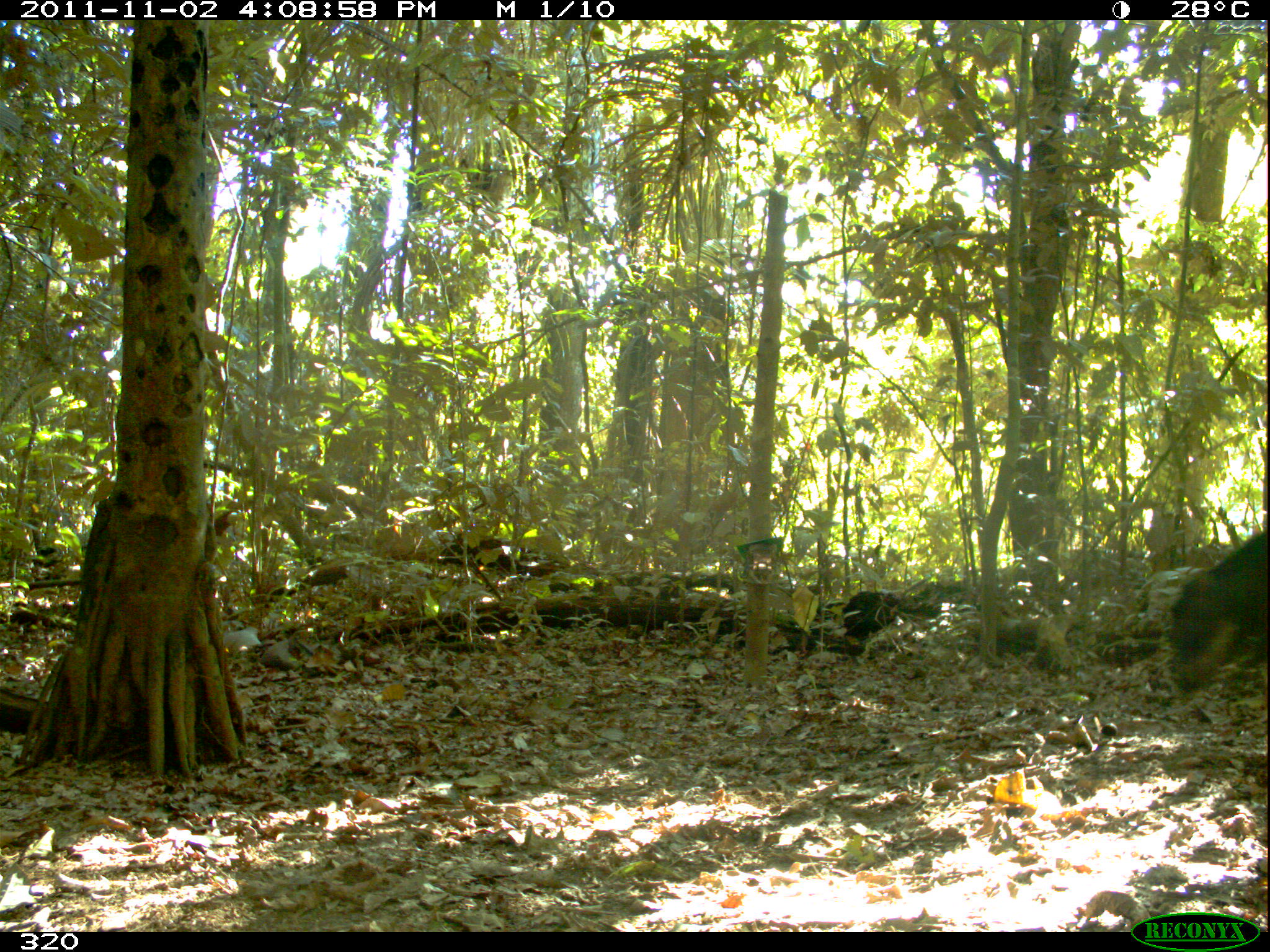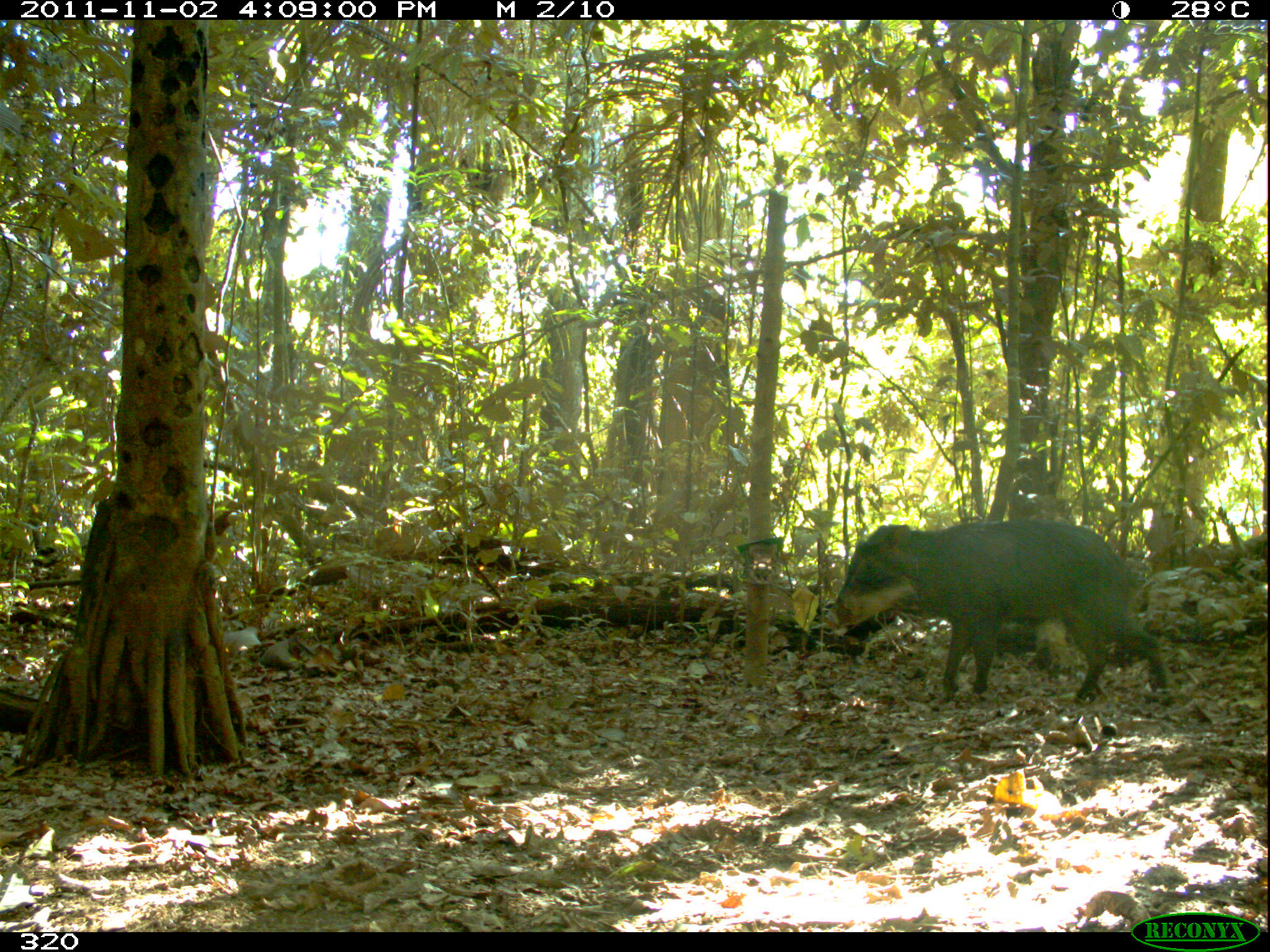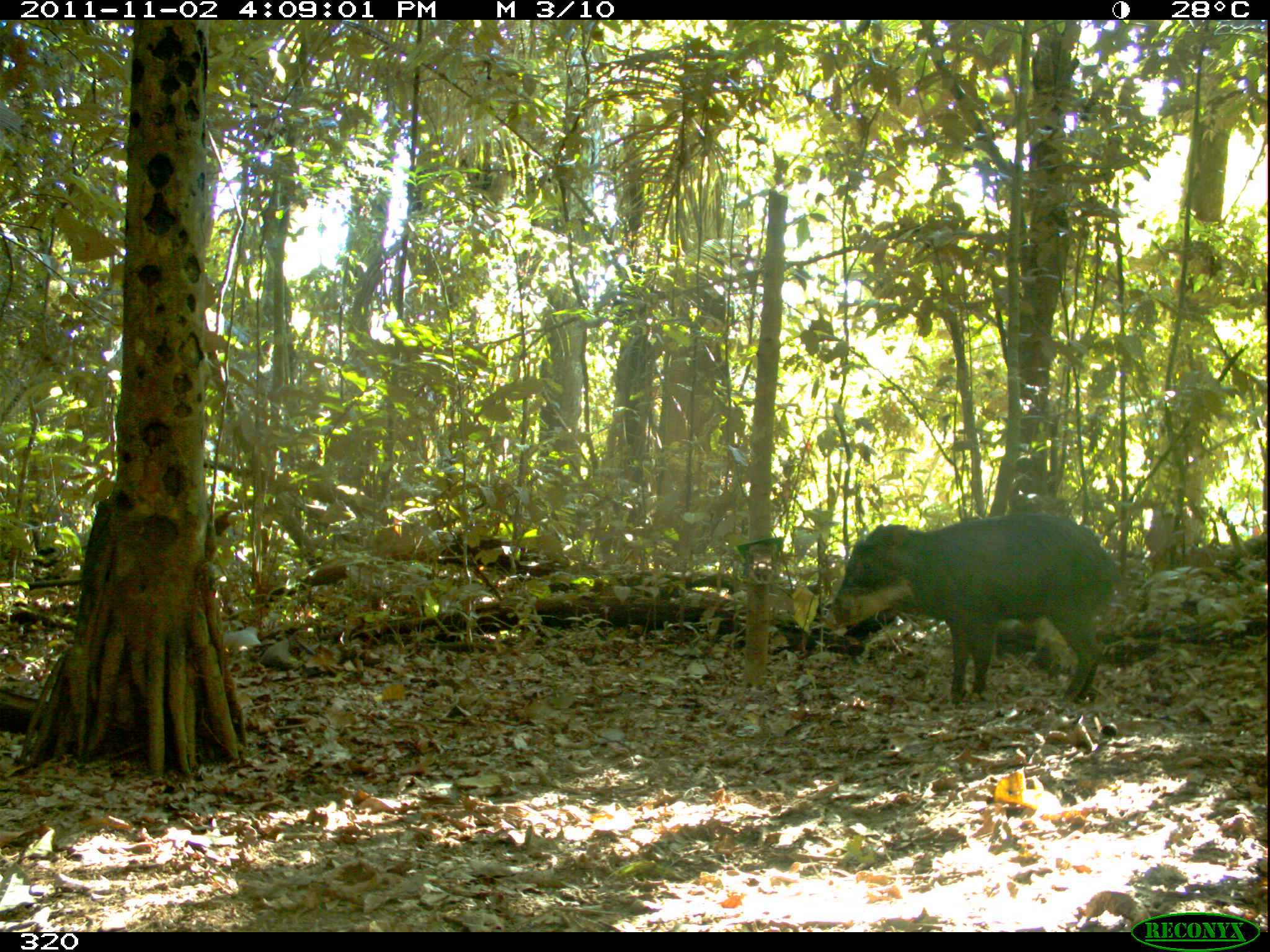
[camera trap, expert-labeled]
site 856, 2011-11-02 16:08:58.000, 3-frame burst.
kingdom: Animalia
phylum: Chordata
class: Mammalia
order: Artiodactyla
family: Tayassuidae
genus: Tayassu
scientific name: Tayassu pecari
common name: white-lipped peccary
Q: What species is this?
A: Tayassu pecari (white-lipped peccary).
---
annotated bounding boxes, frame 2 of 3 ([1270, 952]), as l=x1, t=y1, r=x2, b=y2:
tayassu pecari: l=824, t=516, r=1168, b=707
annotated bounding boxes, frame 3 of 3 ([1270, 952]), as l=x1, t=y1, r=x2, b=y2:
tayassu pecari: l=819, t=511, r=1122, b=706